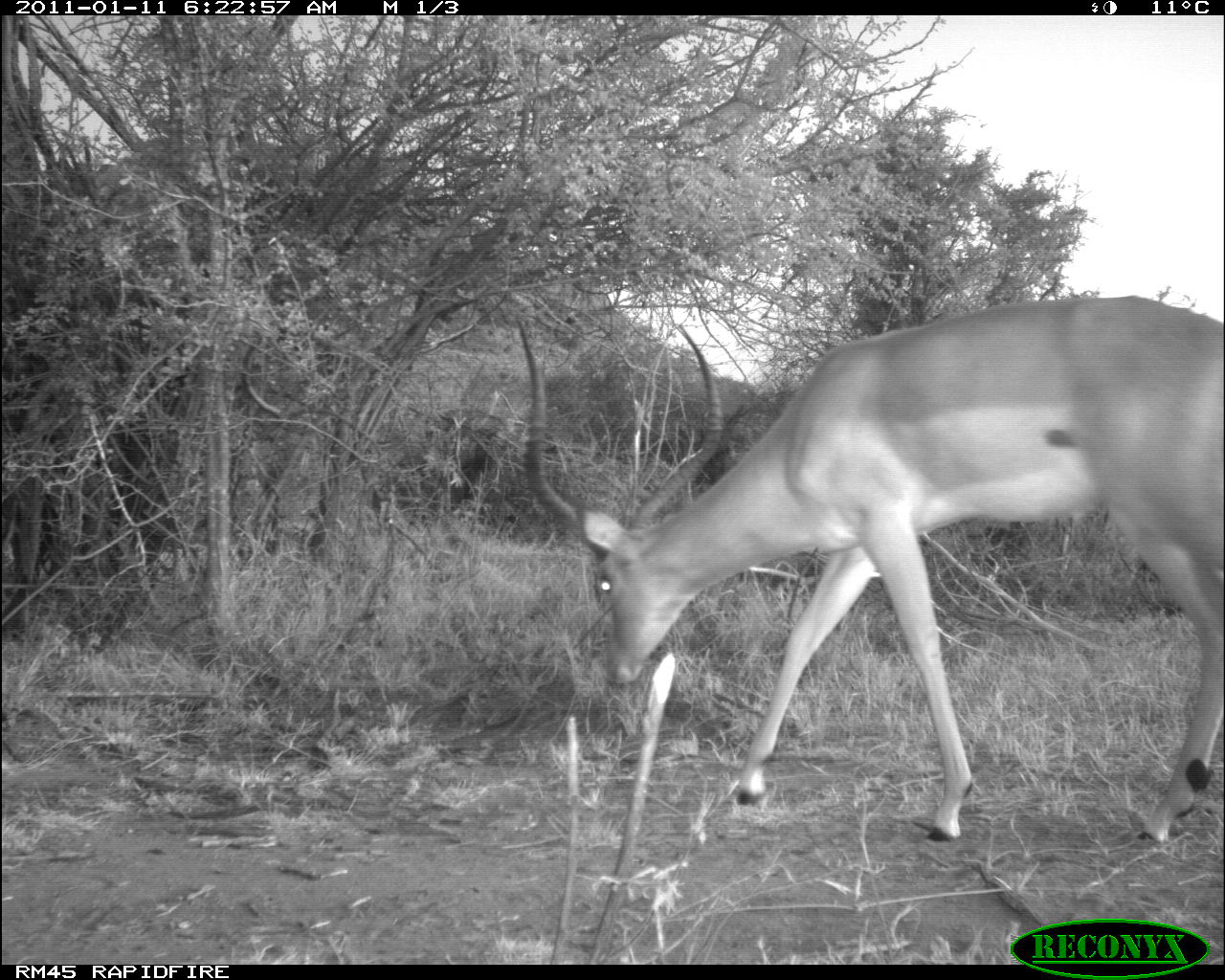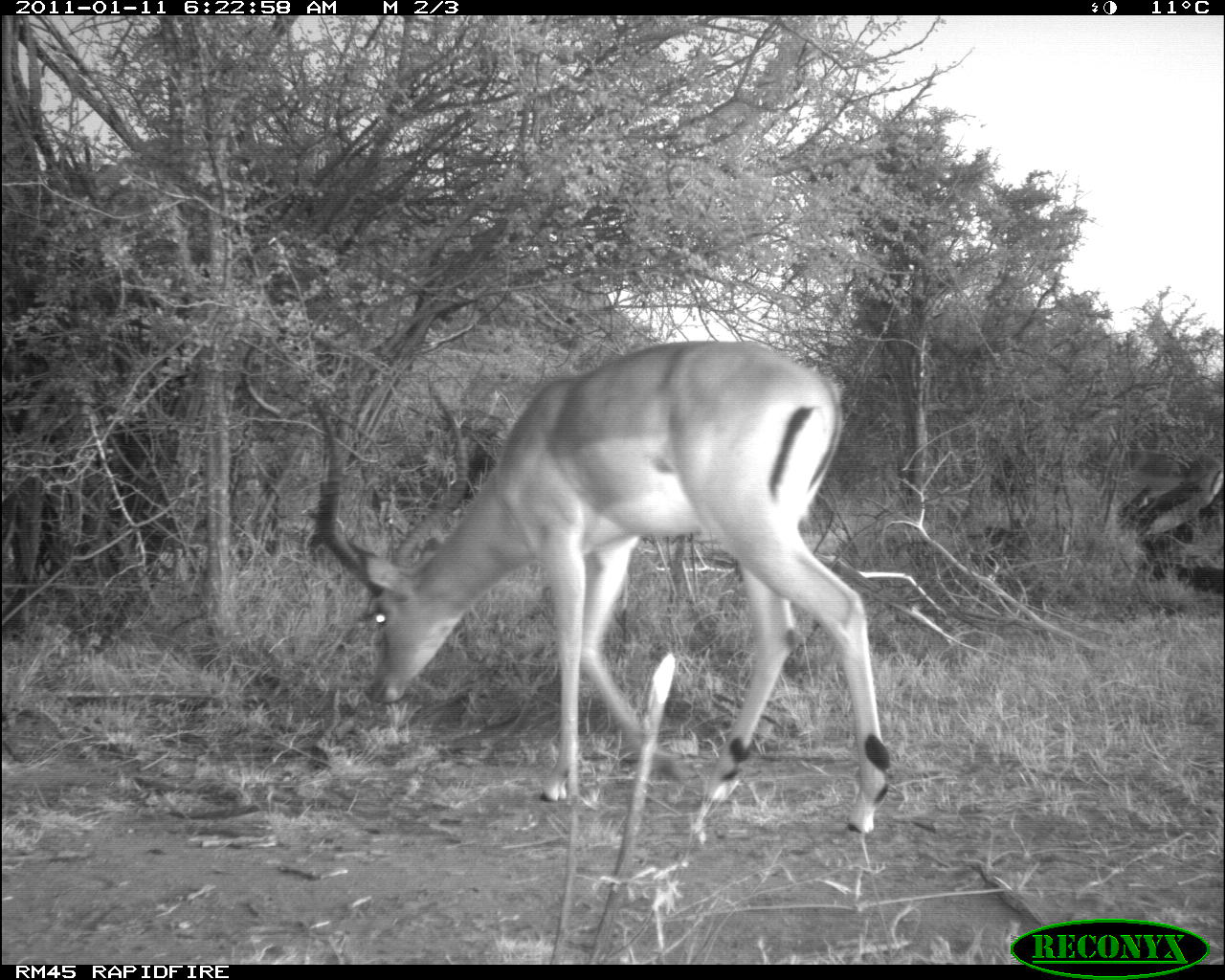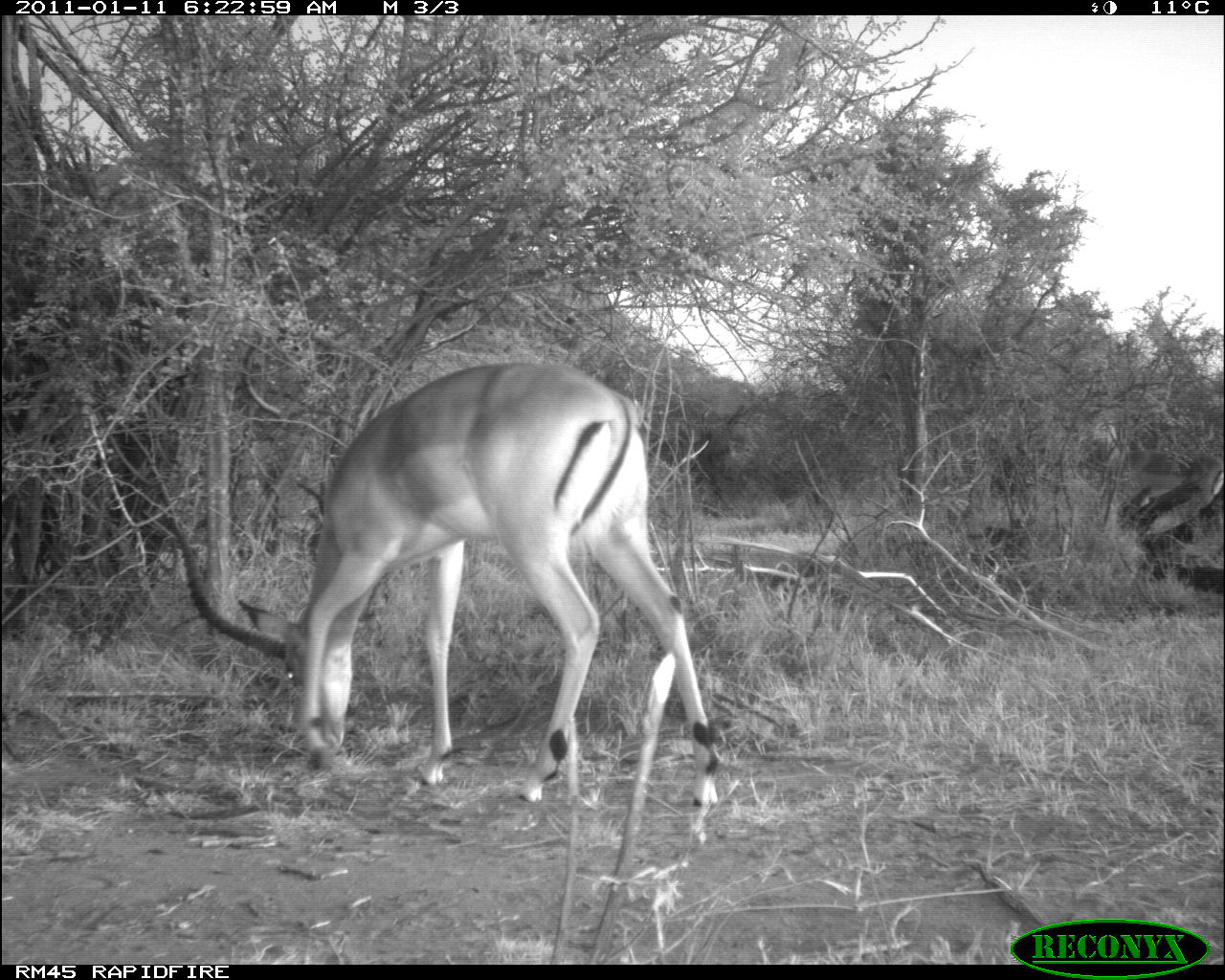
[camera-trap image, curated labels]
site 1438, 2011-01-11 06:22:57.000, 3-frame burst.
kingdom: Animalia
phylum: Chordata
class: Mammalia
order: Artiodactyla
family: Bovidae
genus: Aepyceros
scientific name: Aepyceros melampus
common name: impala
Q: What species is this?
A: Aepyceros melampus (impala).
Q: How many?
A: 1.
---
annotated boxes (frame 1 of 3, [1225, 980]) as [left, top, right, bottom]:
aepyceros melampus: [509, 292, 1225, 845]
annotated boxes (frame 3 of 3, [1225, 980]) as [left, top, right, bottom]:
aepyceros melampus: [163, 356, 726, 805]; [1082, 421, 1222, 509]